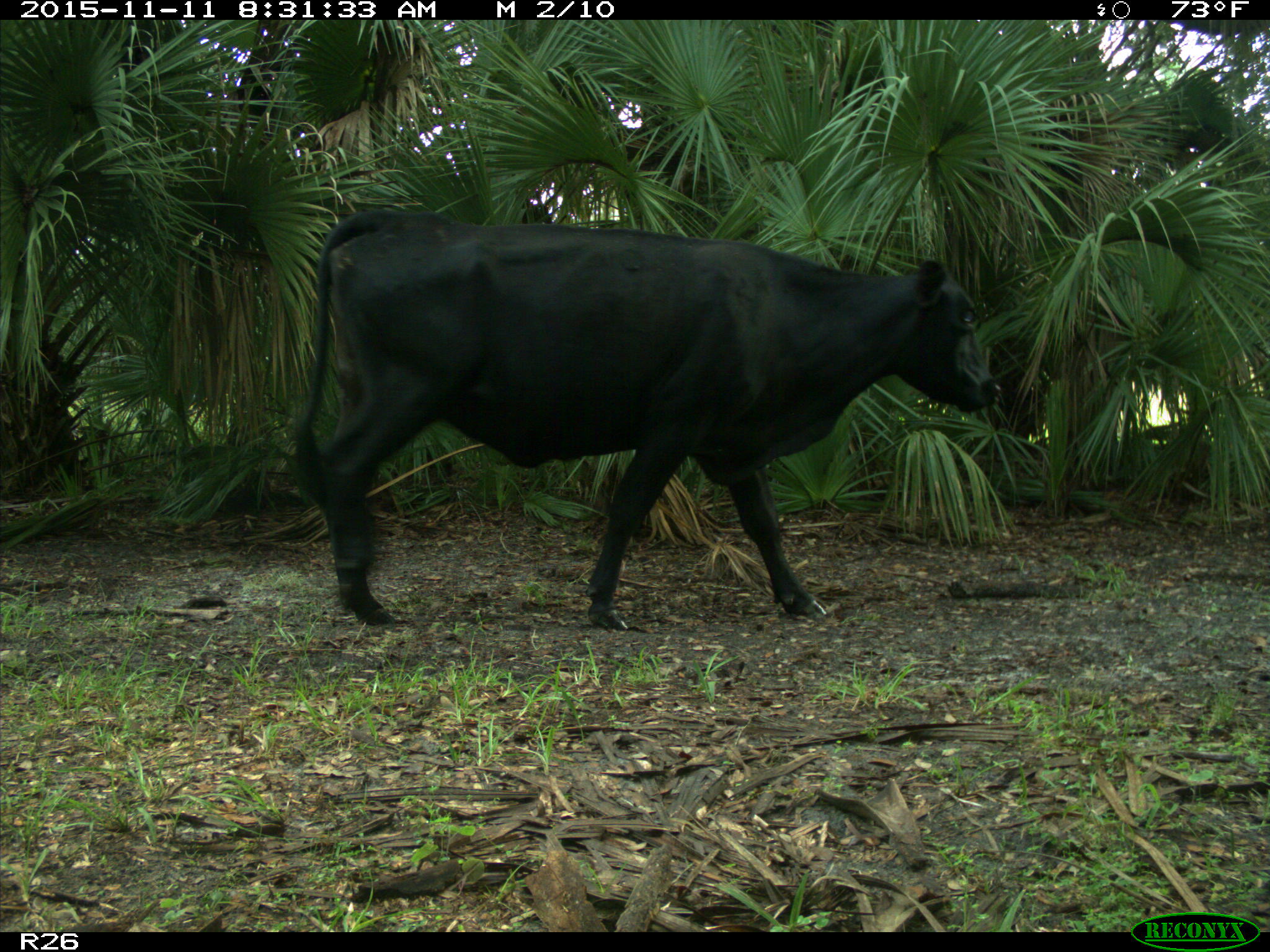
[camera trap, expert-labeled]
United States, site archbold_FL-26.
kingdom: Animalia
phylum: Chordata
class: Mammalia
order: Artiodactyla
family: Bovidae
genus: Bos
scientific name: Bos taurus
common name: domestic cow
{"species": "Bos taurus (domestic cow)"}